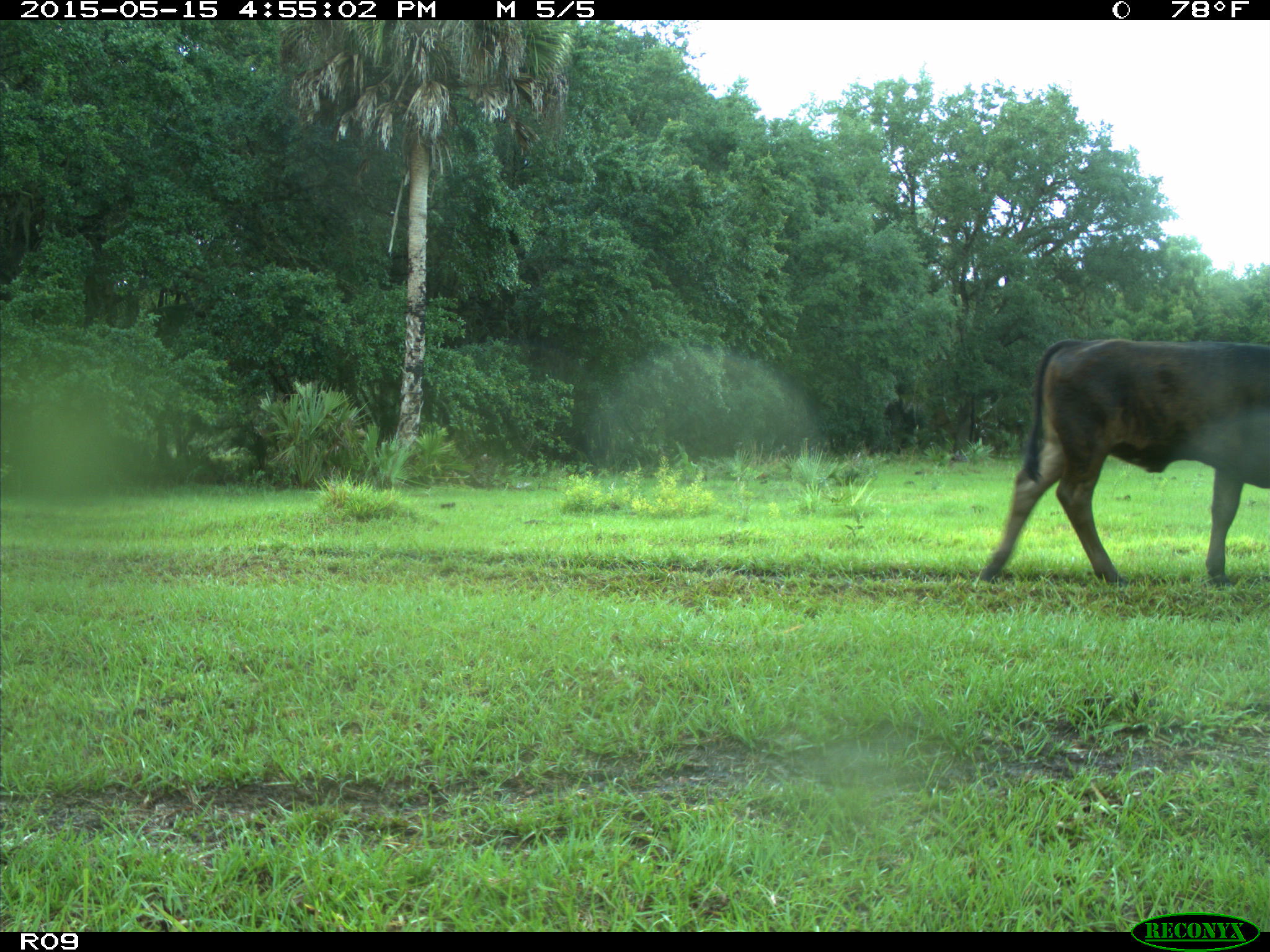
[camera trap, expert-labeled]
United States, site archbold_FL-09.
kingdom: Animalia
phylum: Chordata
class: Mammalia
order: Artiodactyla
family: Bovidae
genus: Bos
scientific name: Bos taurus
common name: domestic cow